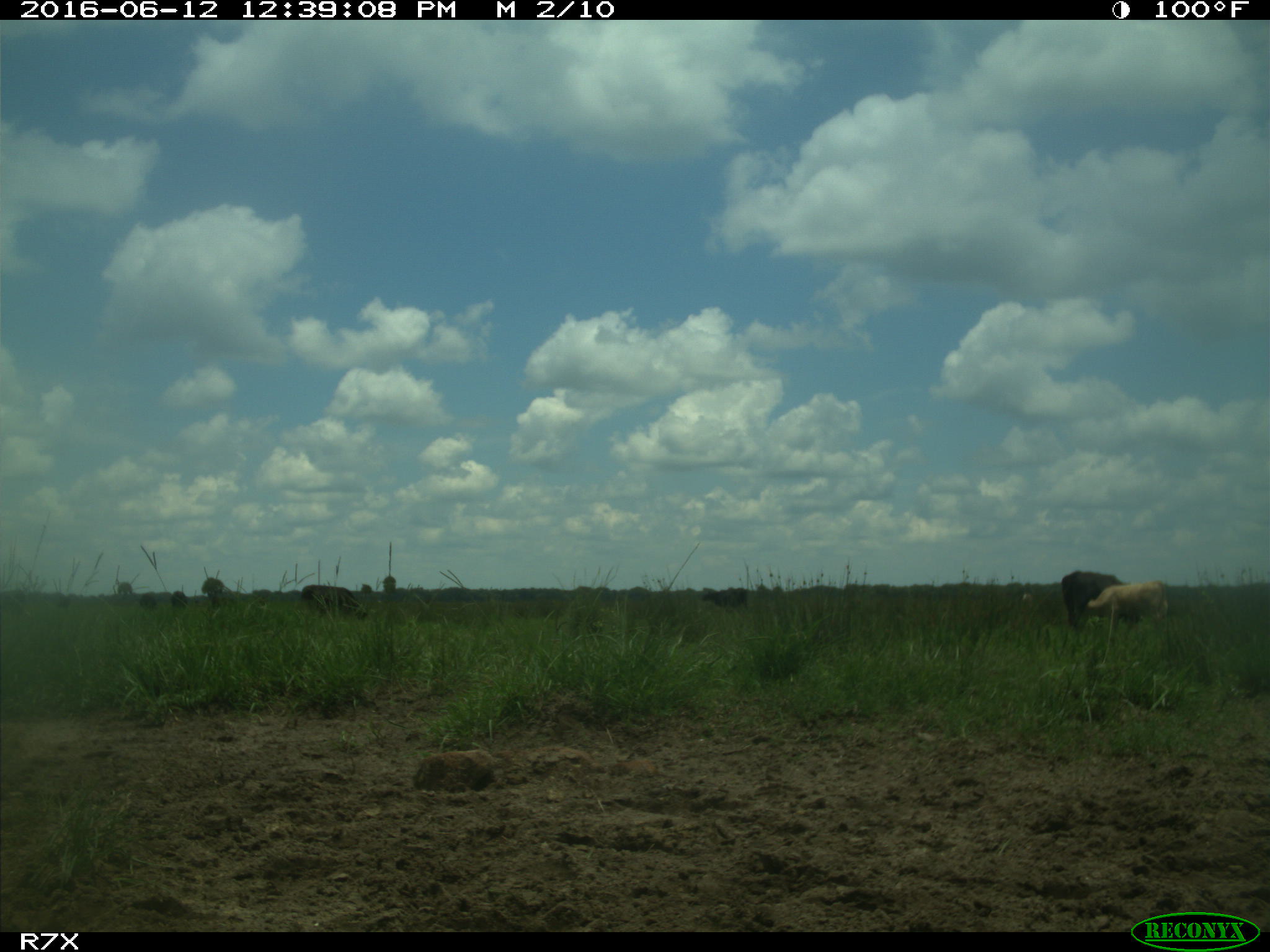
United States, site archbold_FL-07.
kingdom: Animalia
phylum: Chordata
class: Mammalia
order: Artiodactyla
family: Bovidae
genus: Bos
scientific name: Bos taurus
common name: domestic cow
Bos taurus (domestic cow).